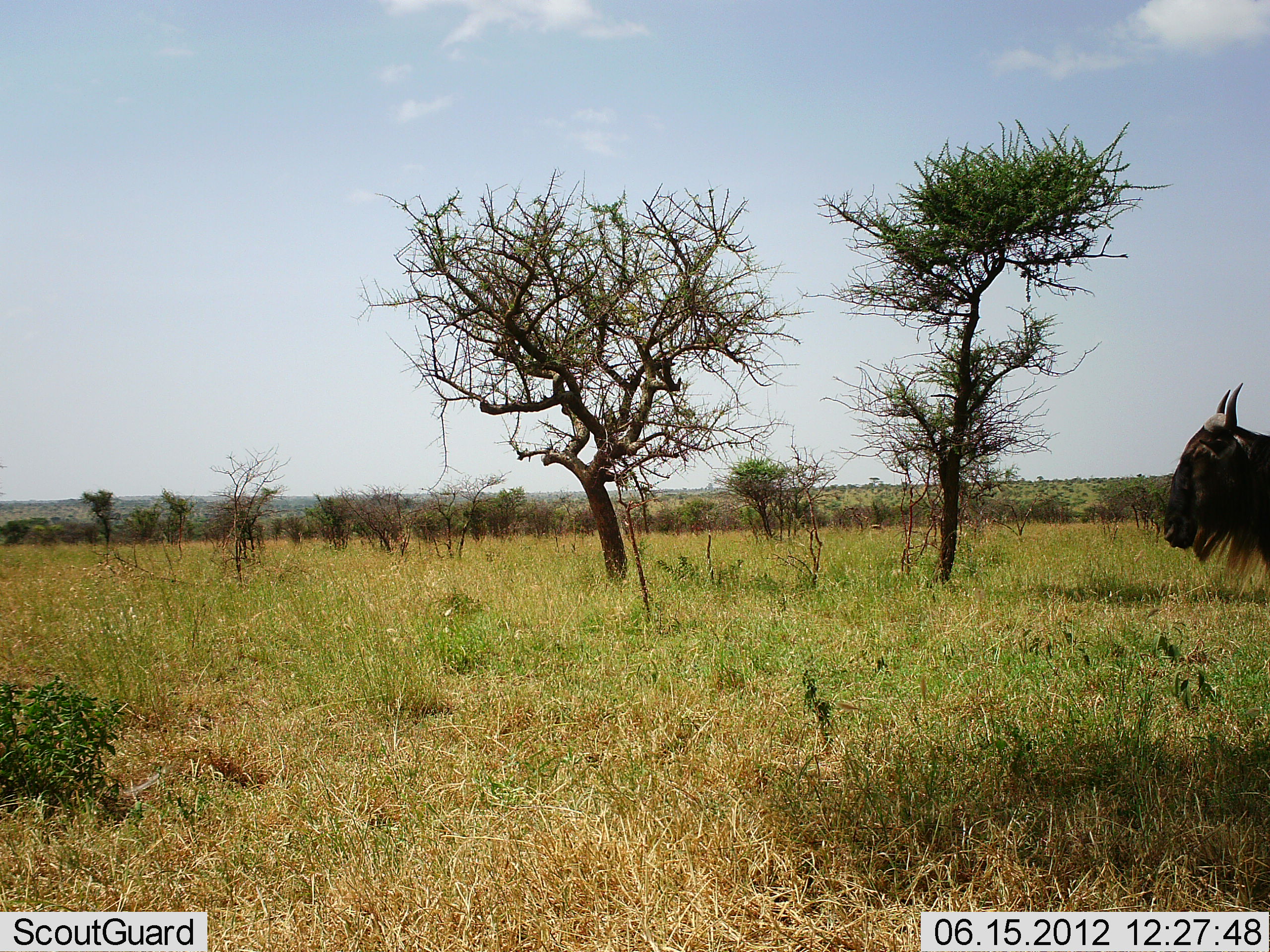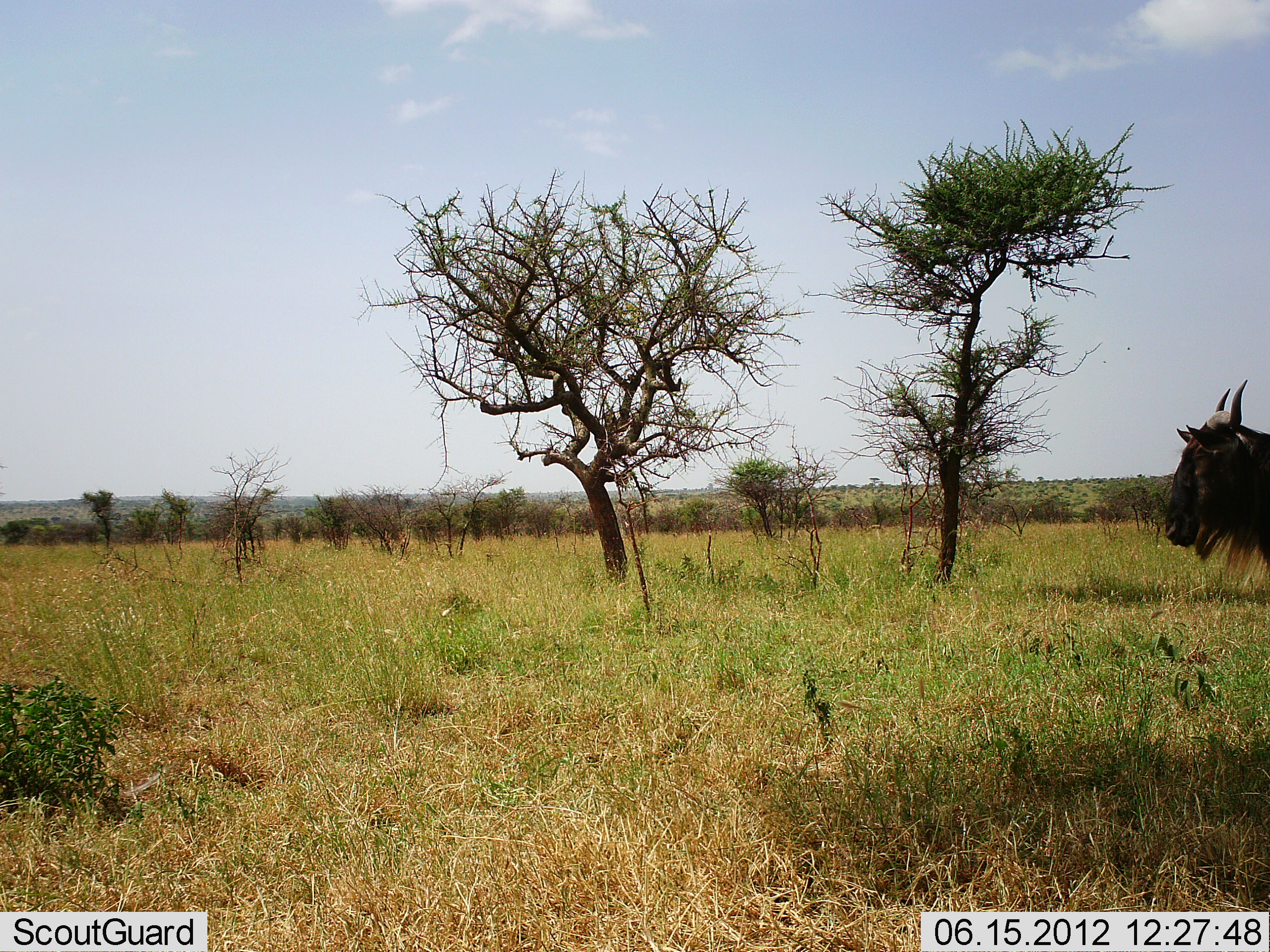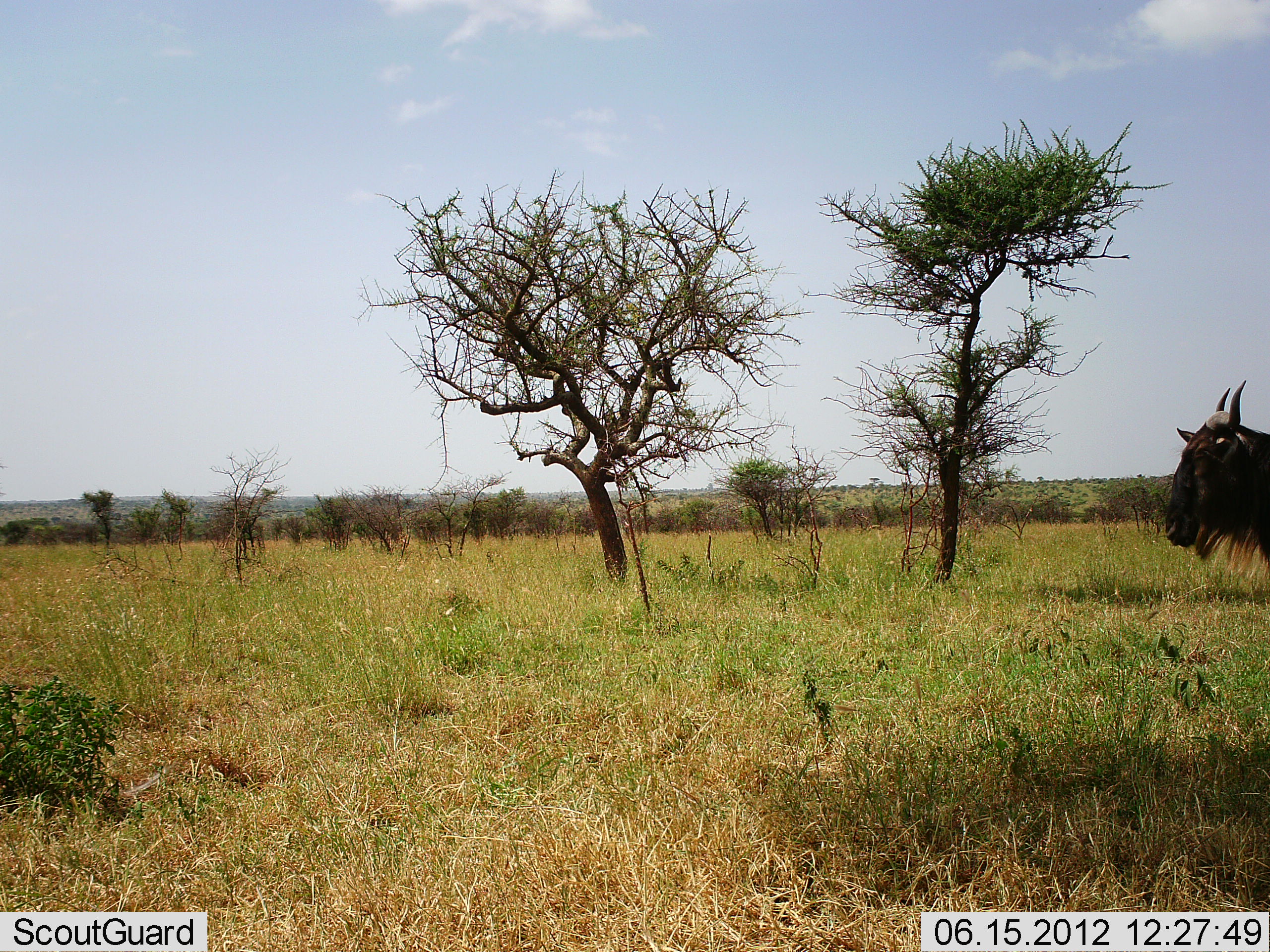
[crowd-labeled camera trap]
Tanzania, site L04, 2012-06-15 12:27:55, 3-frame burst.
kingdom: Animalia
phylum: Chordata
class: Mammalia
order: Artiodactyla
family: Bovidae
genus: Connochaetes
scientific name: Connochaetes taurinus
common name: blue wildebeest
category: wildebeest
Wildebeest (blue wildebeest) (Connochaetes taurinus), count 1. Behavior (volunteer vote fractions): standing 100%, resting 0%, moving 0%, interacting 0%. Young present (vote fraction): 0%. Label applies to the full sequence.